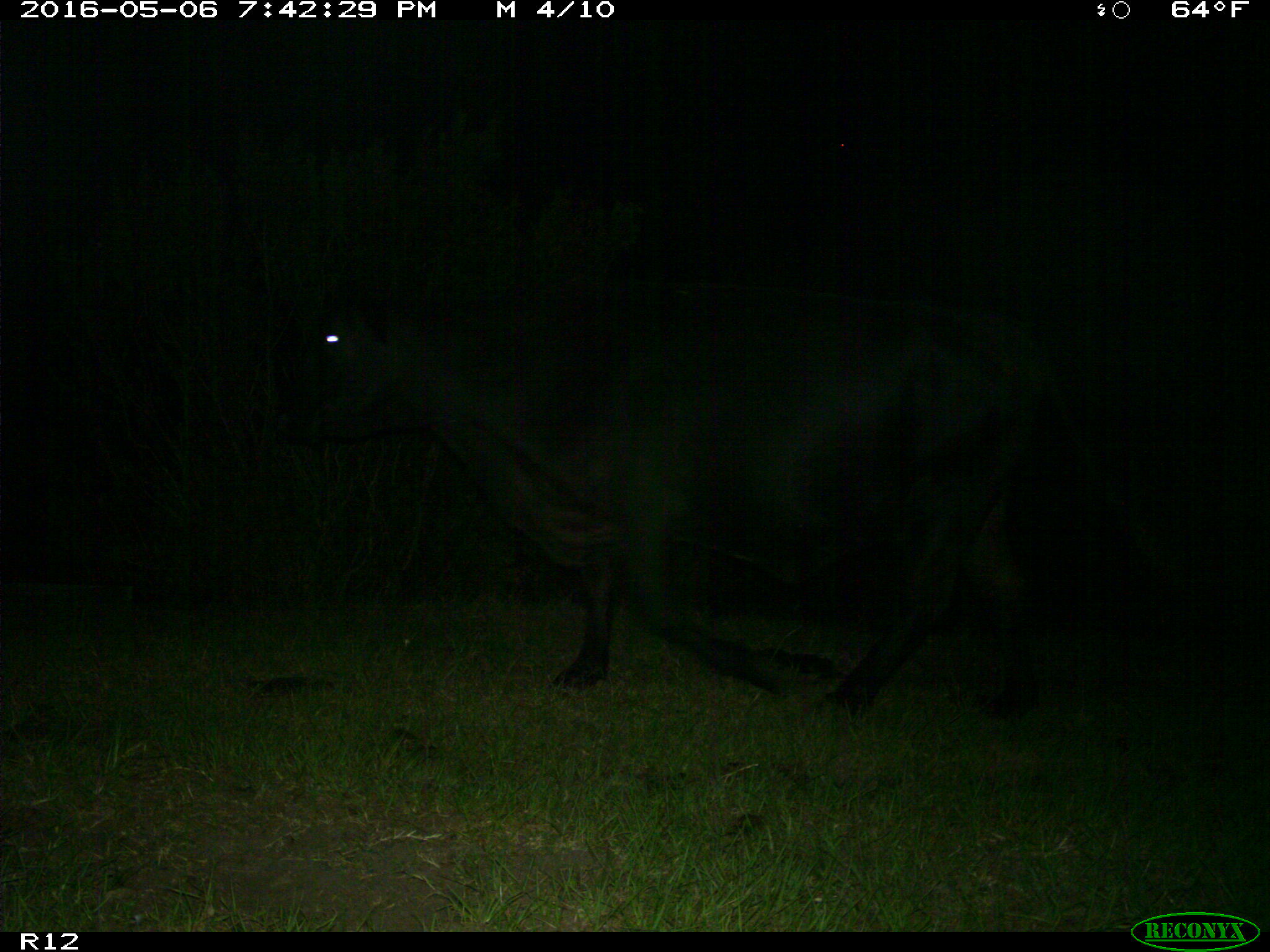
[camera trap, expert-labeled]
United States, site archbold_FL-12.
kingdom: Animalia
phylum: Chordata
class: Mammalia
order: Artiodactyla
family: Bovidae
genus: Bos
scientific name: Bos taurus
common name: domestic cow